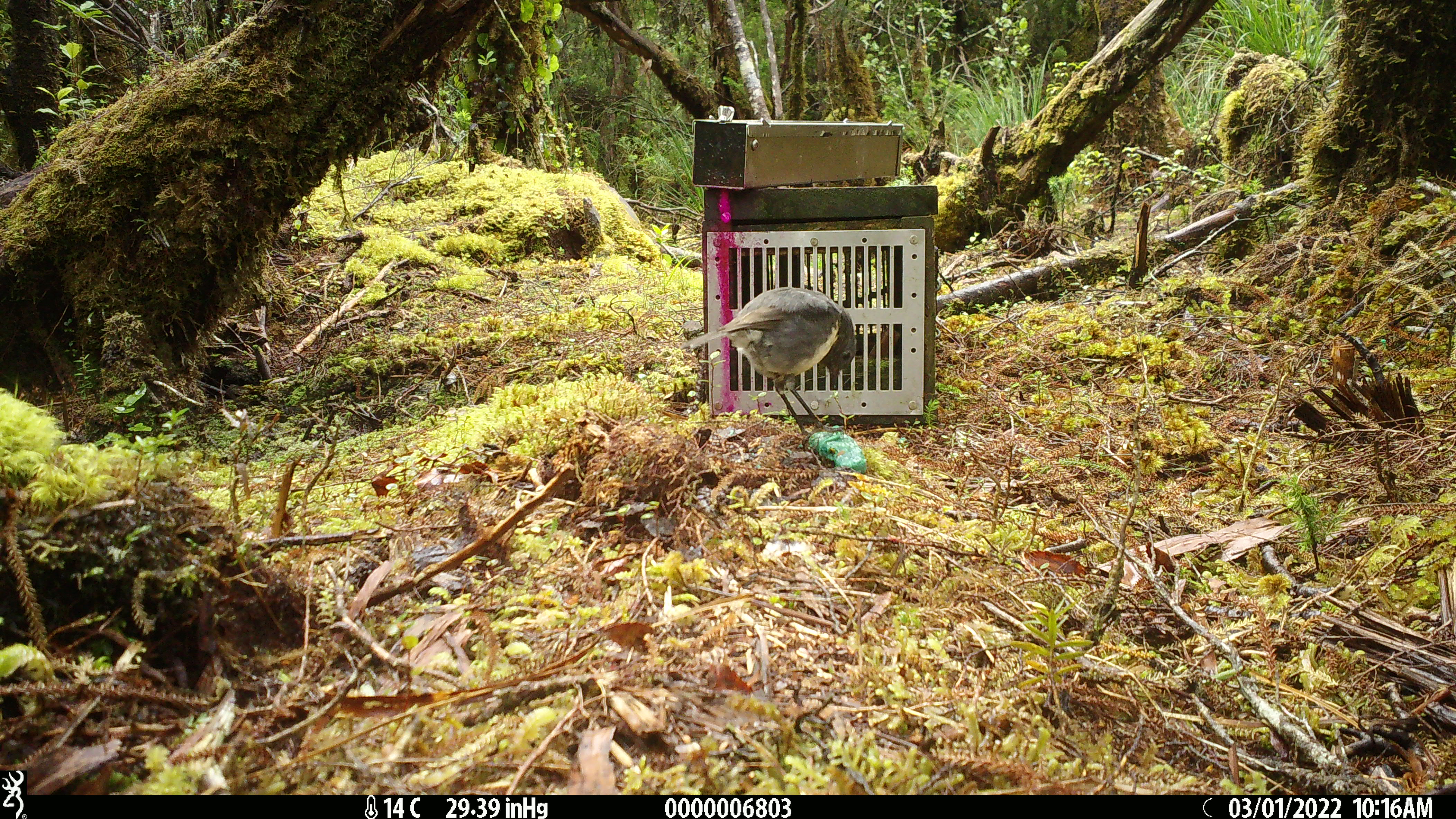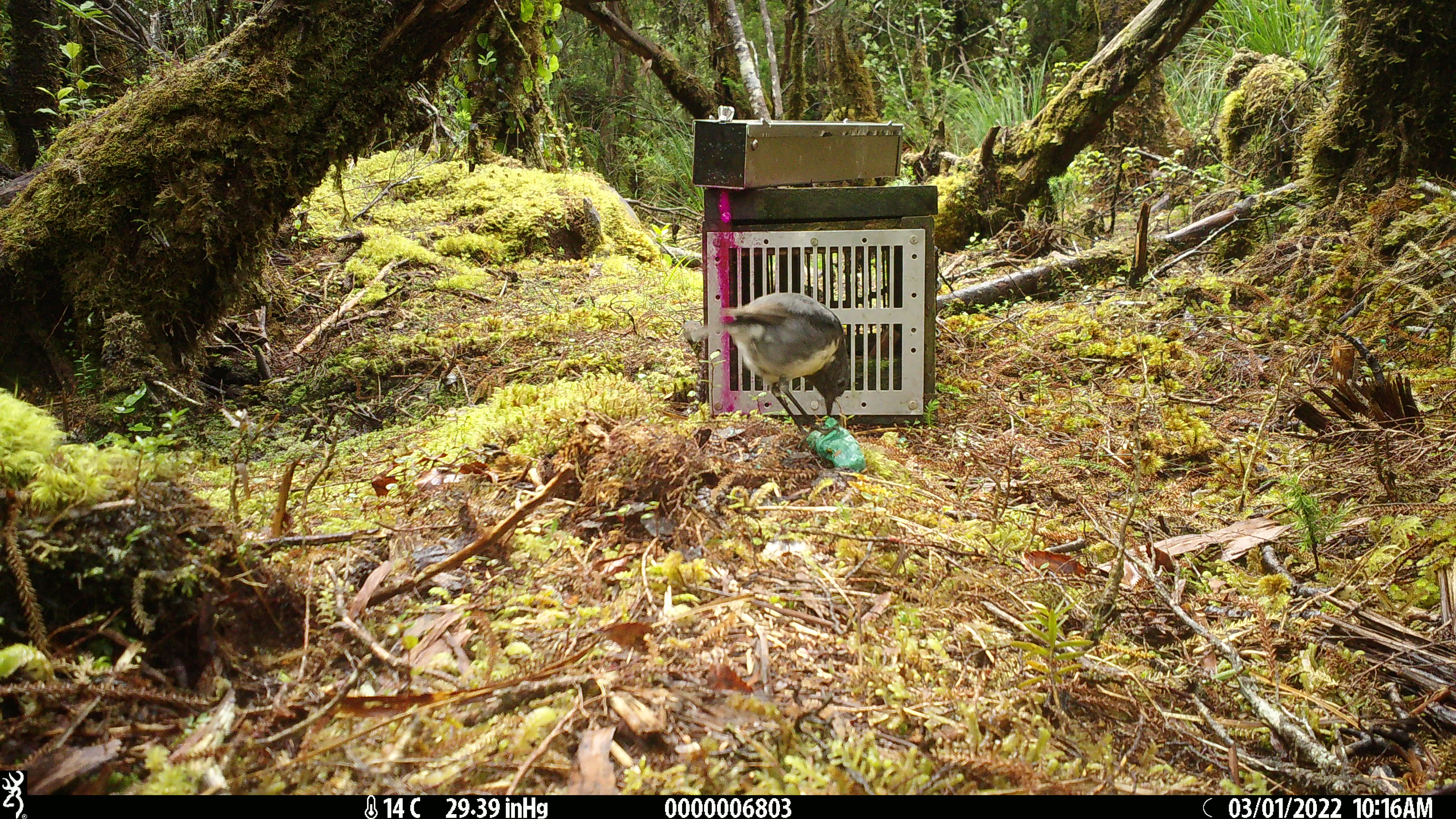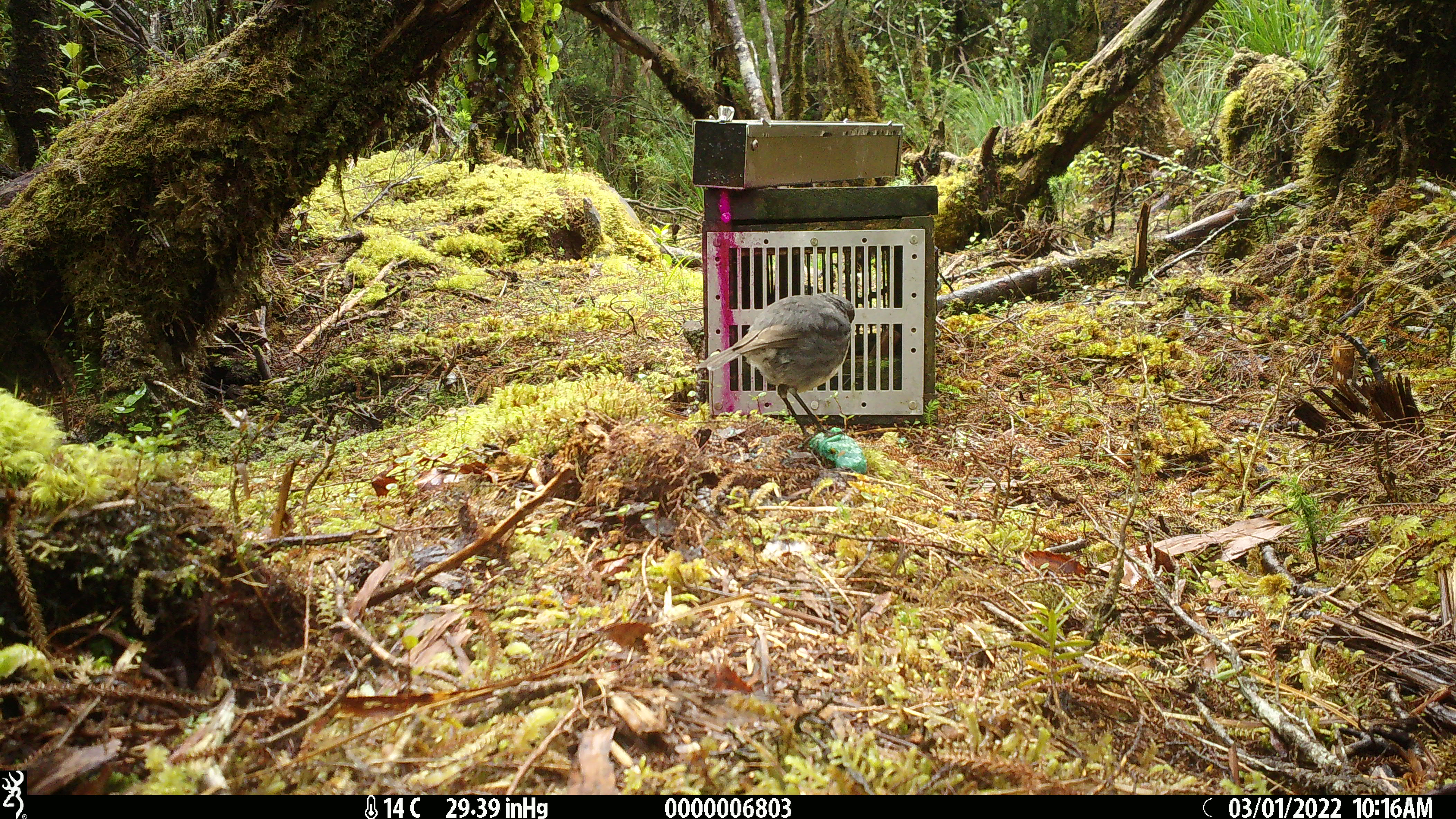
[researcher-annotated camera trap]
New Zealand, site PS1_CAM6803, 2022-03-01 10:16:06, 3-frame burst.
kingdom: Animalia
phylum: Chordata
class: Aves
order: Passeriformes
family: Petroicidae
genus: Petroica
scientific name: Petroica australis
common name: new zealand robin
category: robin